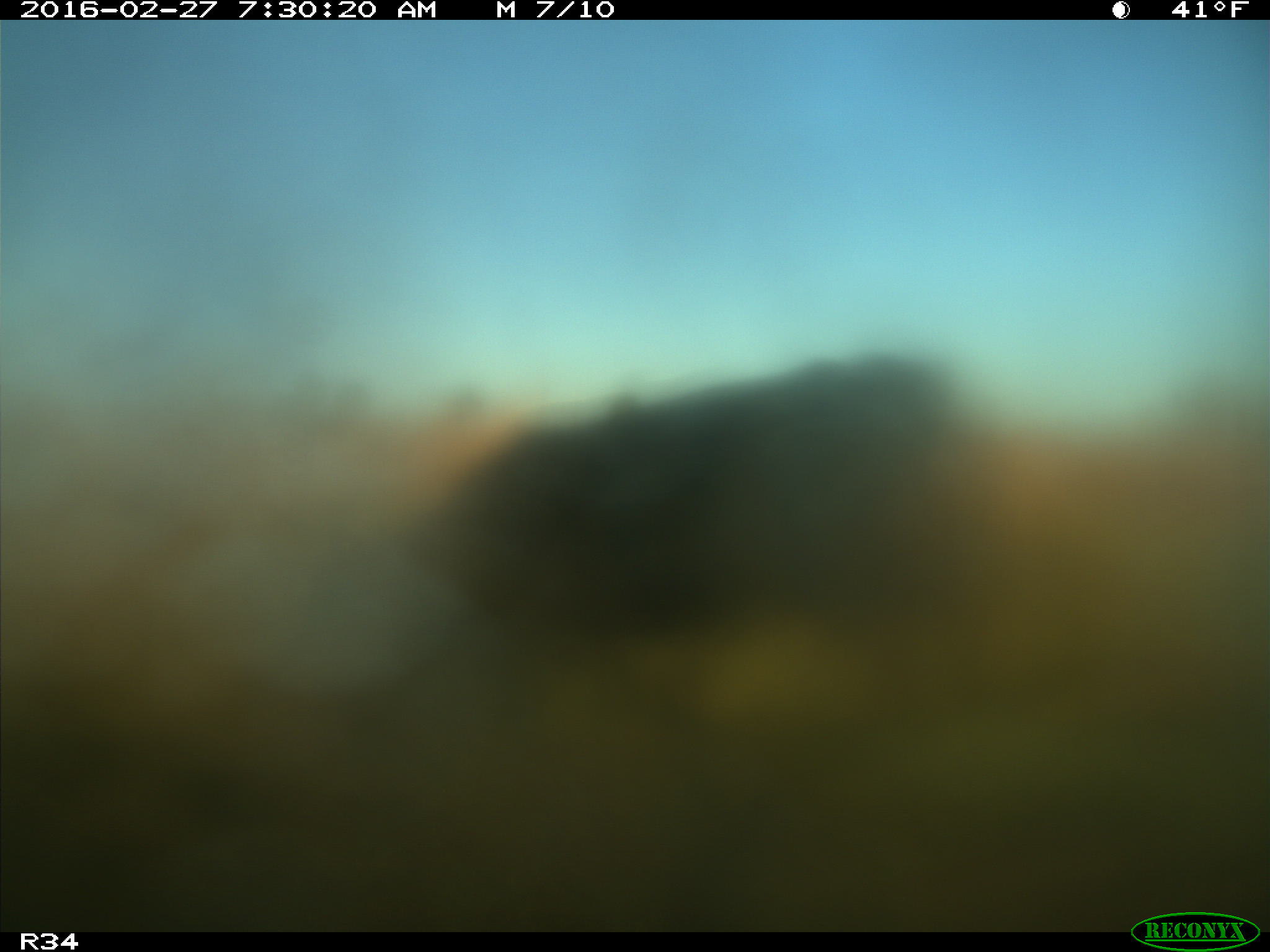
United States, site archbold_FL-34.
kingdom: Animalia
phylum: Chordata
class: Mammalia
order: Artiodactyla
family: Bovidae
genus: Bos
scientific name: Bos taurus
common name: domestic cow